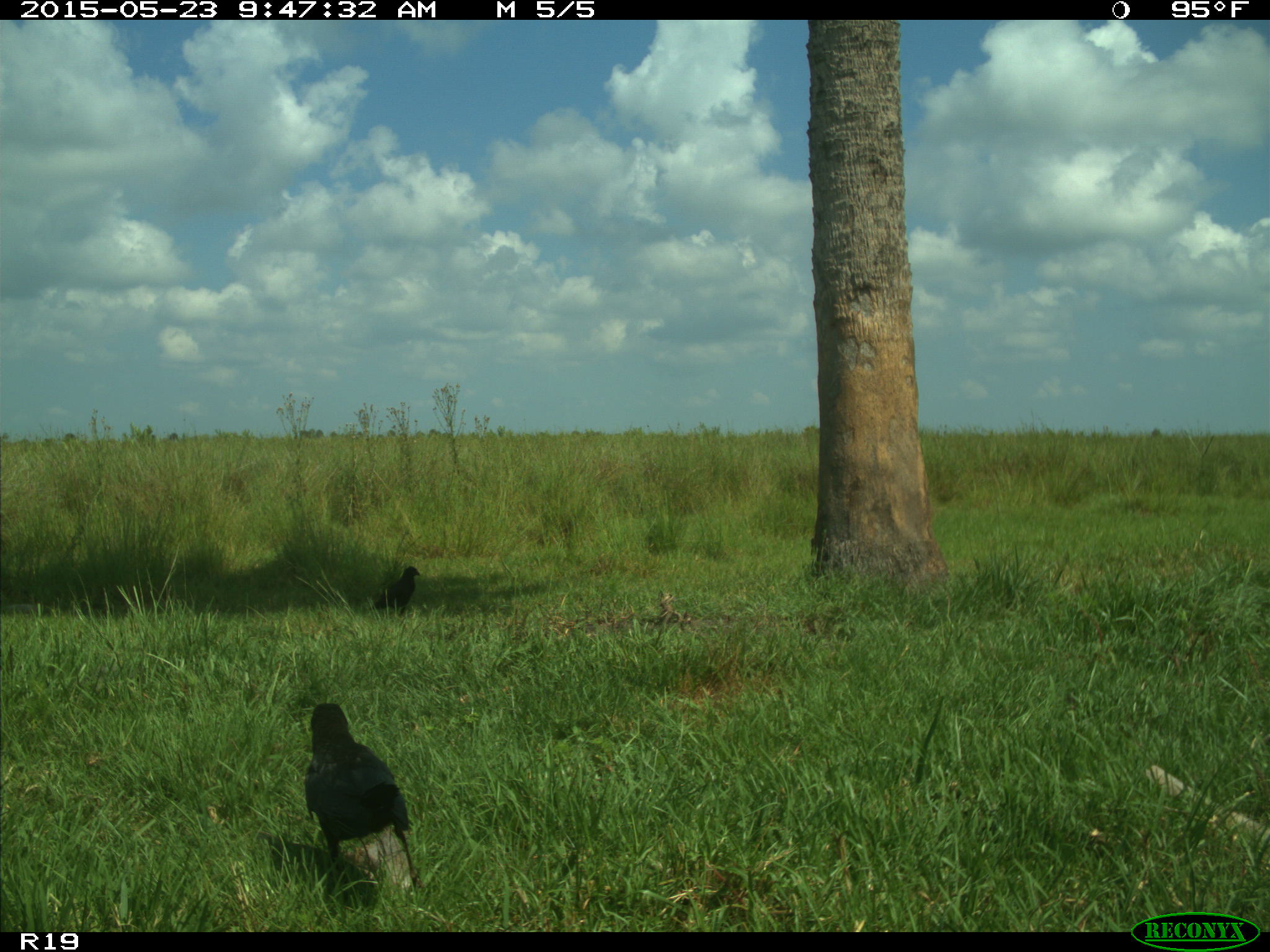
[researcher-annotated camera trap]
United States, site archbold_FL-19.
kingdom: Animalia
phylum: Chordata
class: Aves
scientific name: Aves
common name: birds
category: unidentified bird